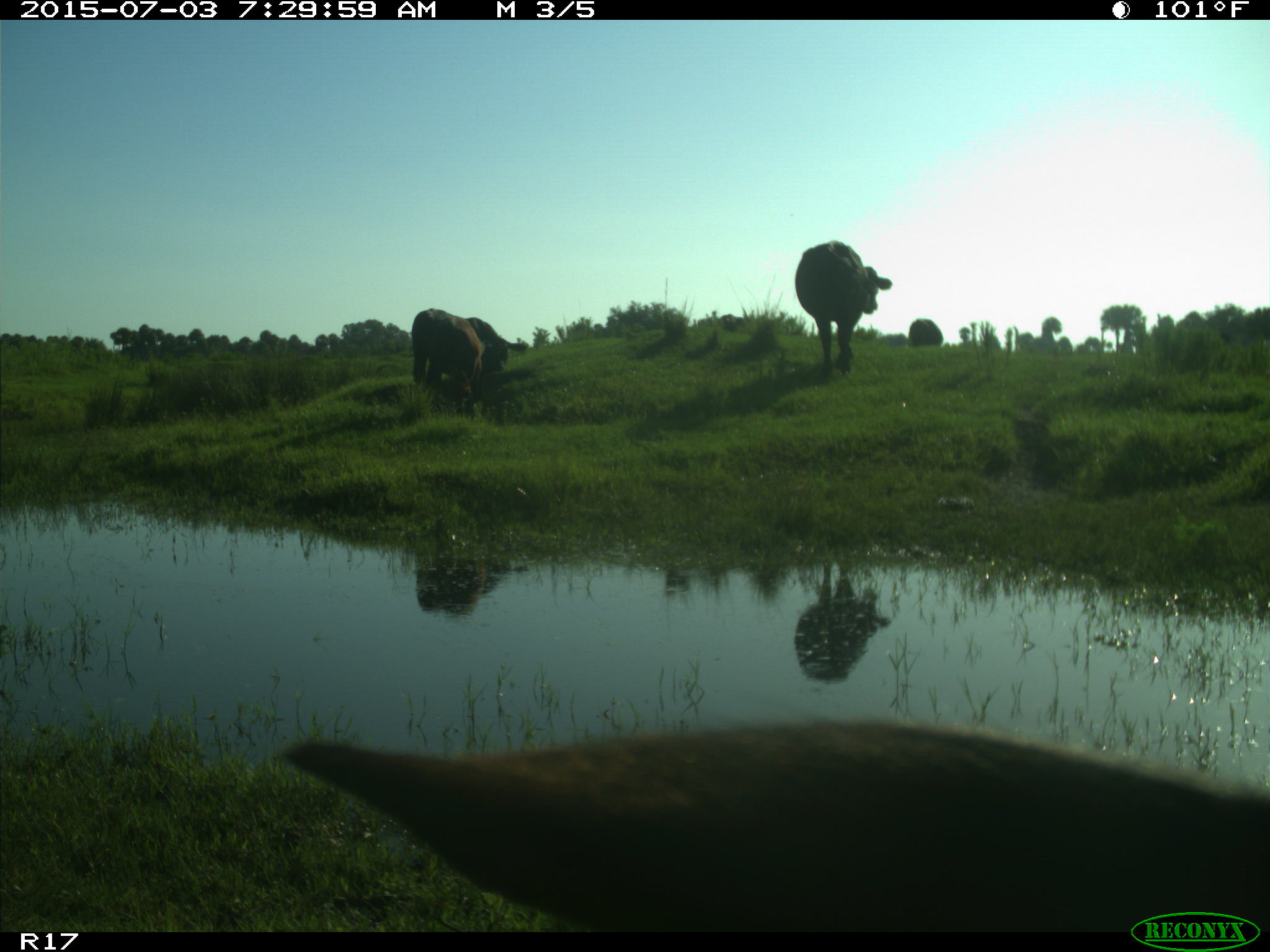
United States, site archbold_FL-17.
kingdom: Animalia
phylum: Chordata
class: Mammalia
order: Artiodactyla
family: Bovidae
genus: Bos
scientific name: Bos taurus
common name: domestic cow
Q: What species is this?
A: Bos taurus (domestic cow).